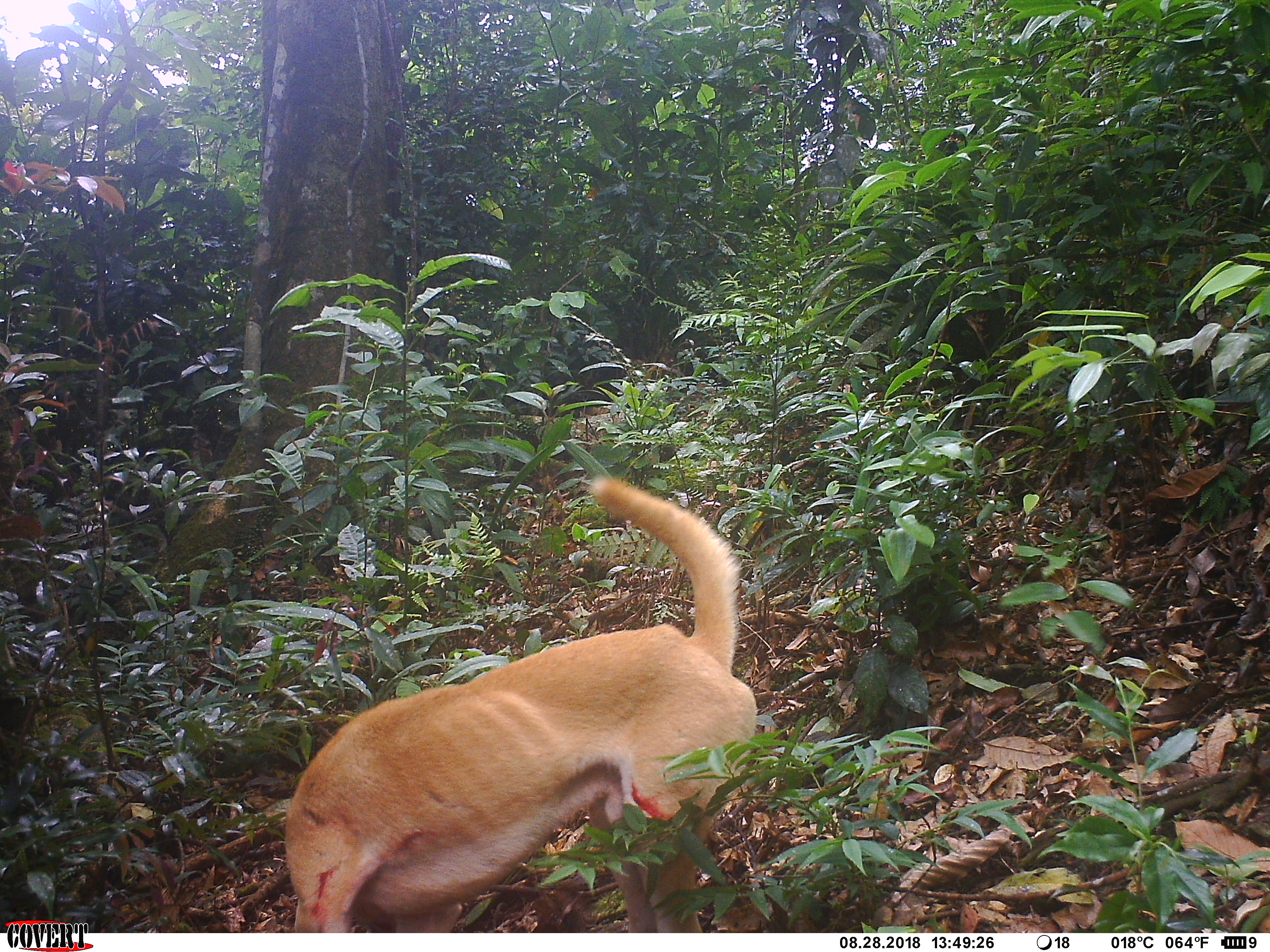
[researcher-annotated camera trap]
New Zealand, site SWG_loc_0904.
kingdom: Animalia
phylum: Chordata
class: Mammalia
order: Carnivora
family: Canidae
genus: Canis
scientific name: Canis familiaris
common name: domestic dog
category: dog